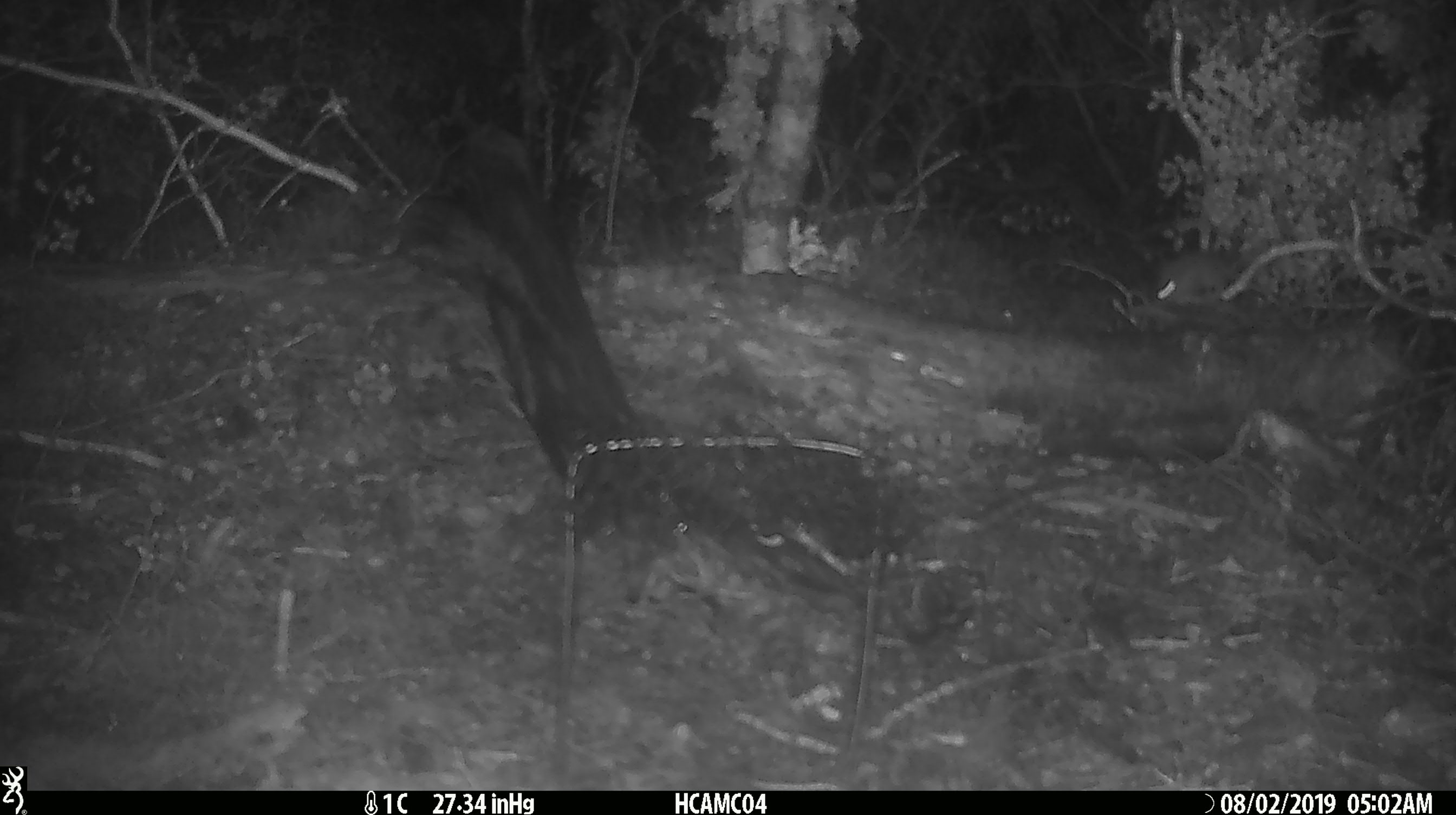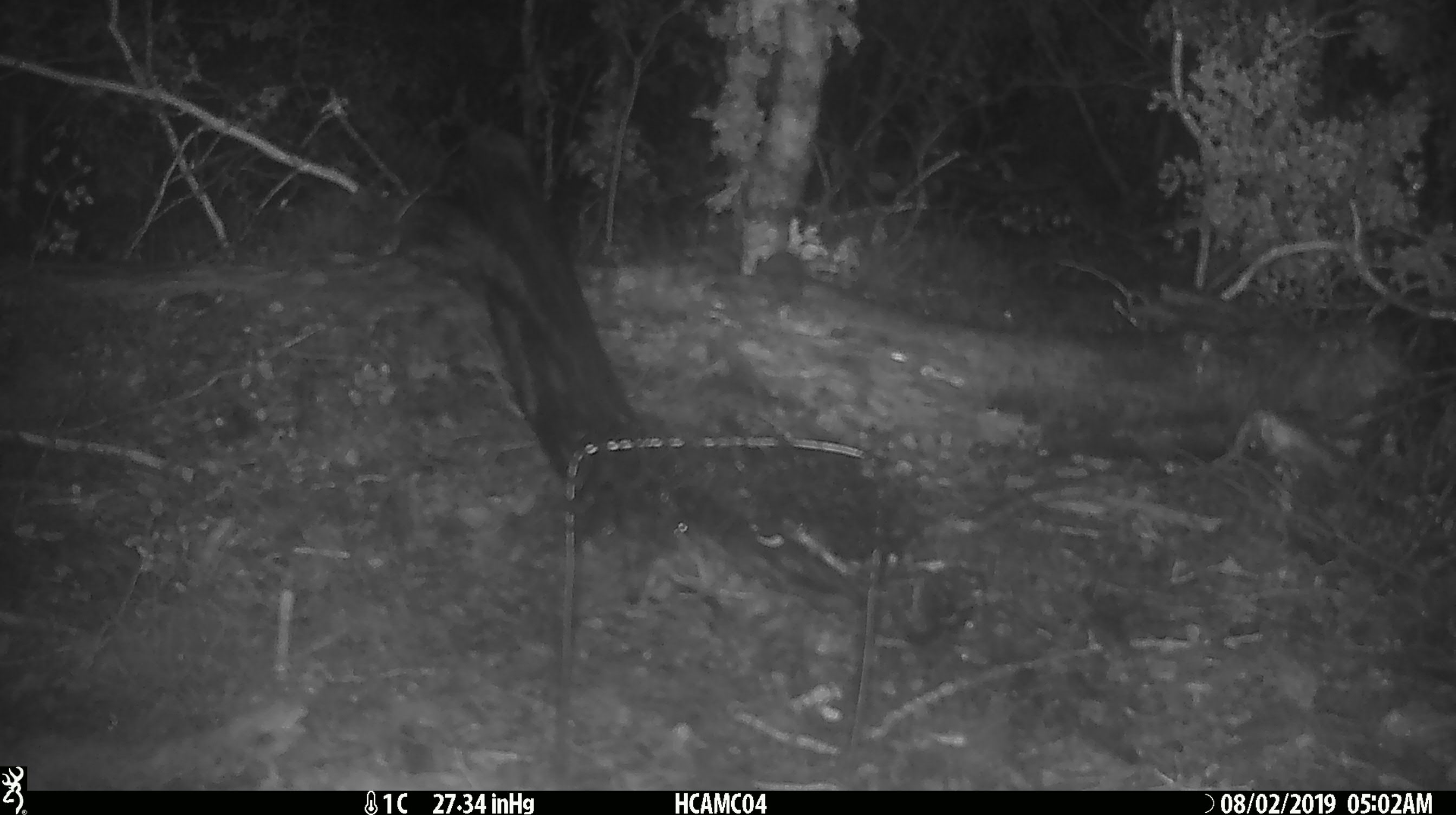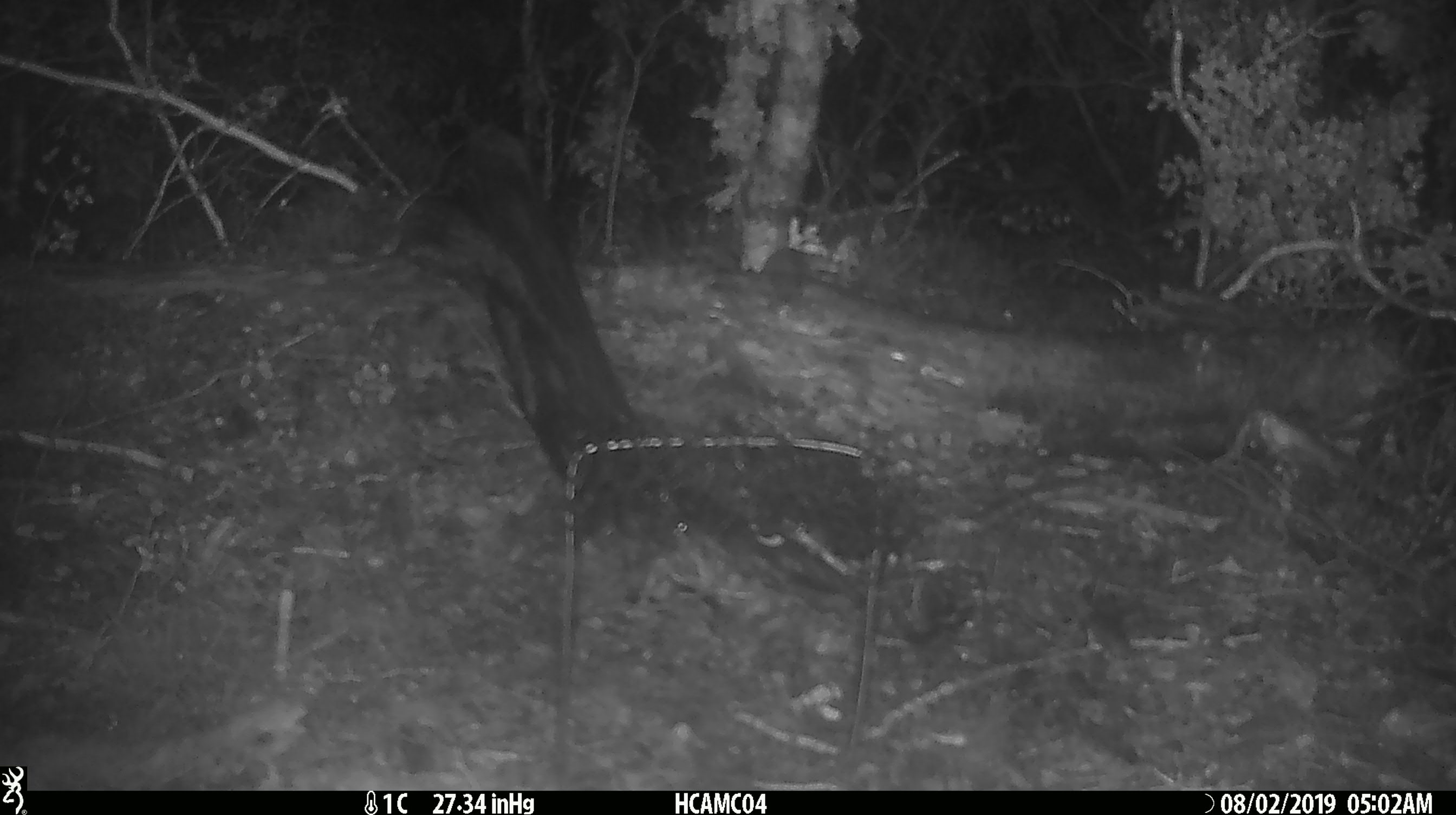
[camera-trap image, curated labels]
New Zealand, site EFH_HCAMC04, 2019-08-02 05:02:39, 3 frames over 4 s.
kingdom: Animalia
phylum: Chordata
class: Mammalia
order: Rodentia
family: Muridae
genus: Mus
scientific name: Mus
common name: mouse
Mouse (Mus).